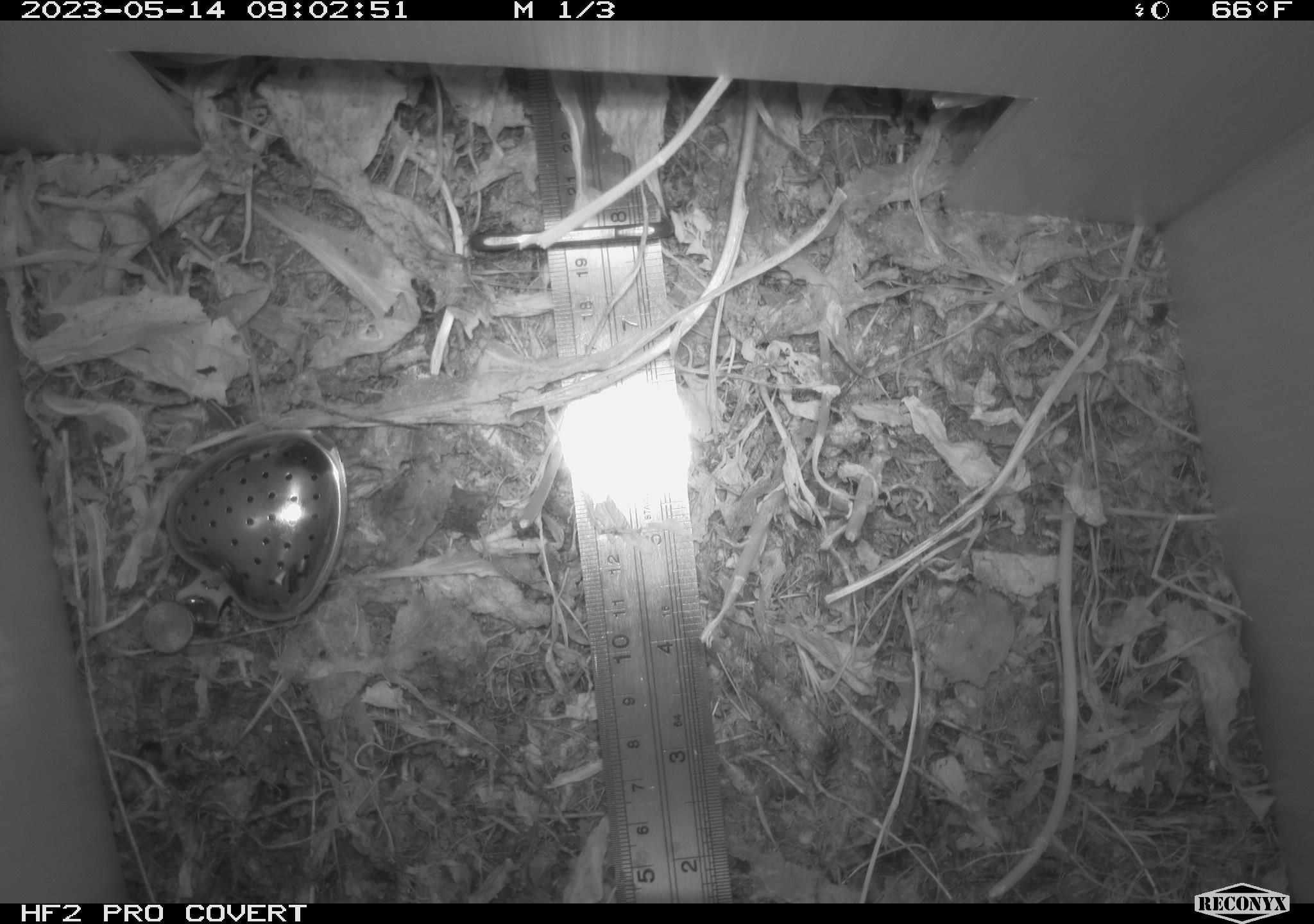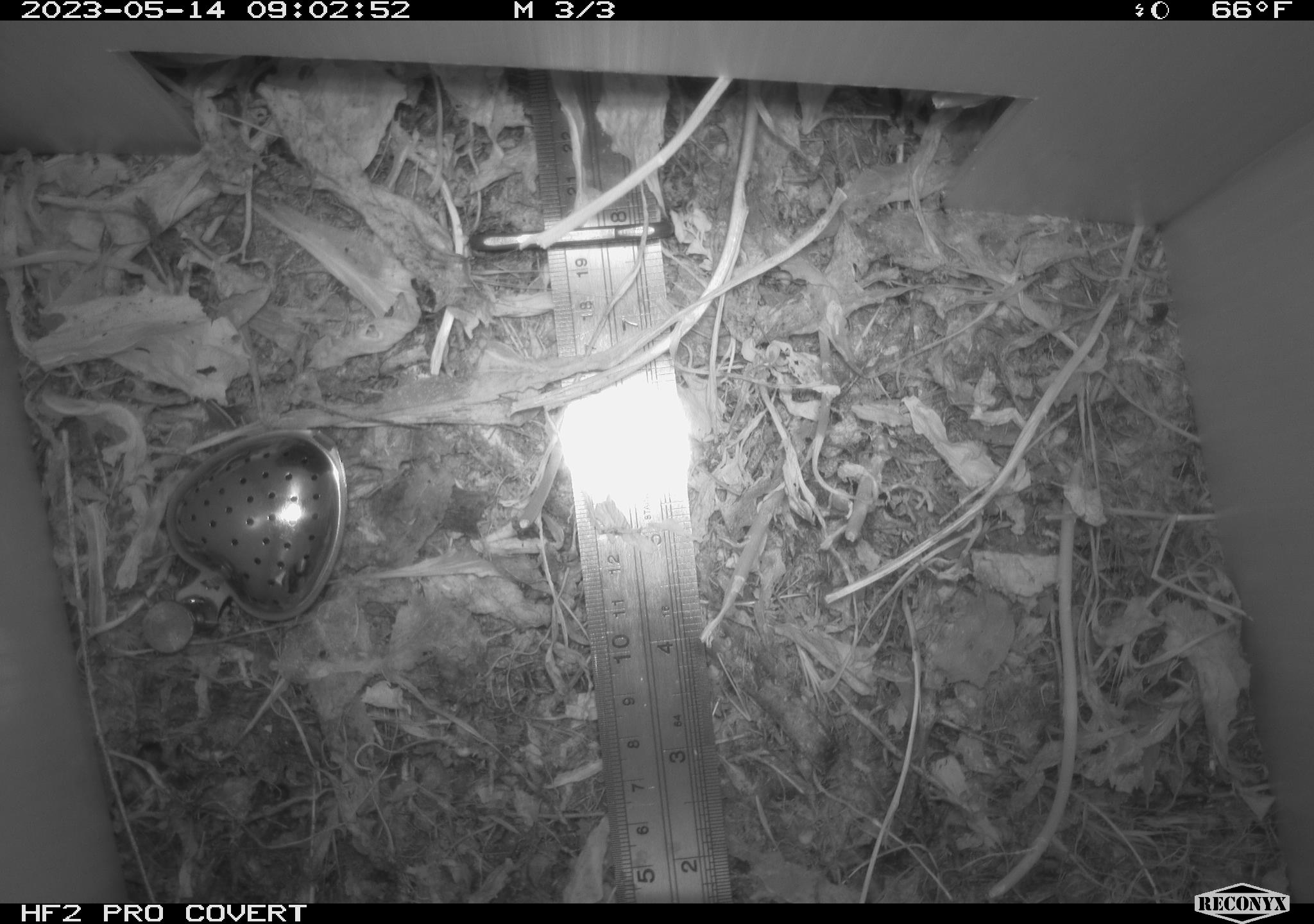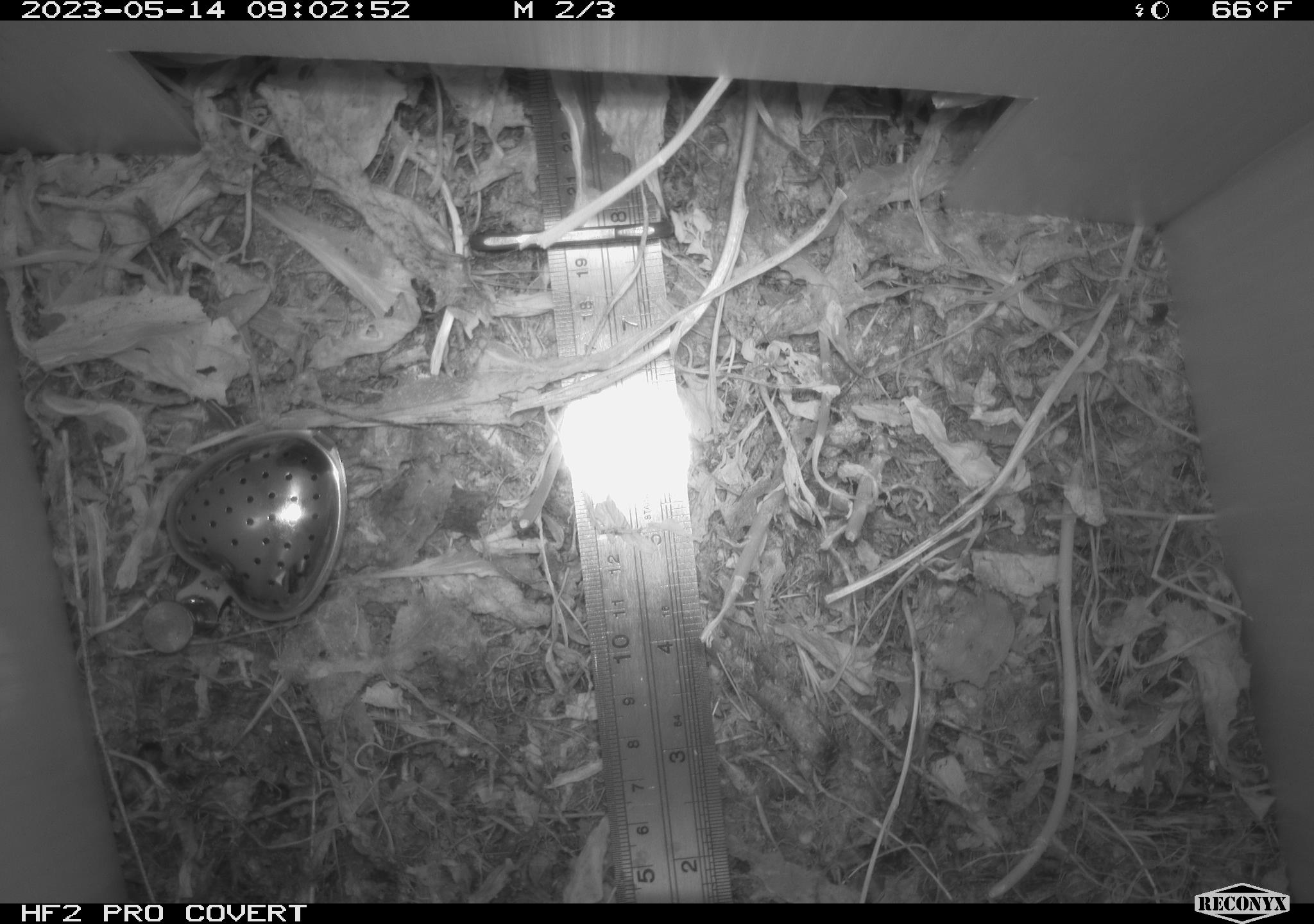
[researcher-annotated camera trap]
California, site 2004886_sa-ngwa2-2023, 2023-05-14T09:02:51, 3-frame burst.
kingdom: Animalia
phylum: Chordata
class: Reptilia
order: Squamata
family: Phrynosomatidae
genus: Uta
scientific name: Uta stansburiana elegans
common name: western side-blotched lizard